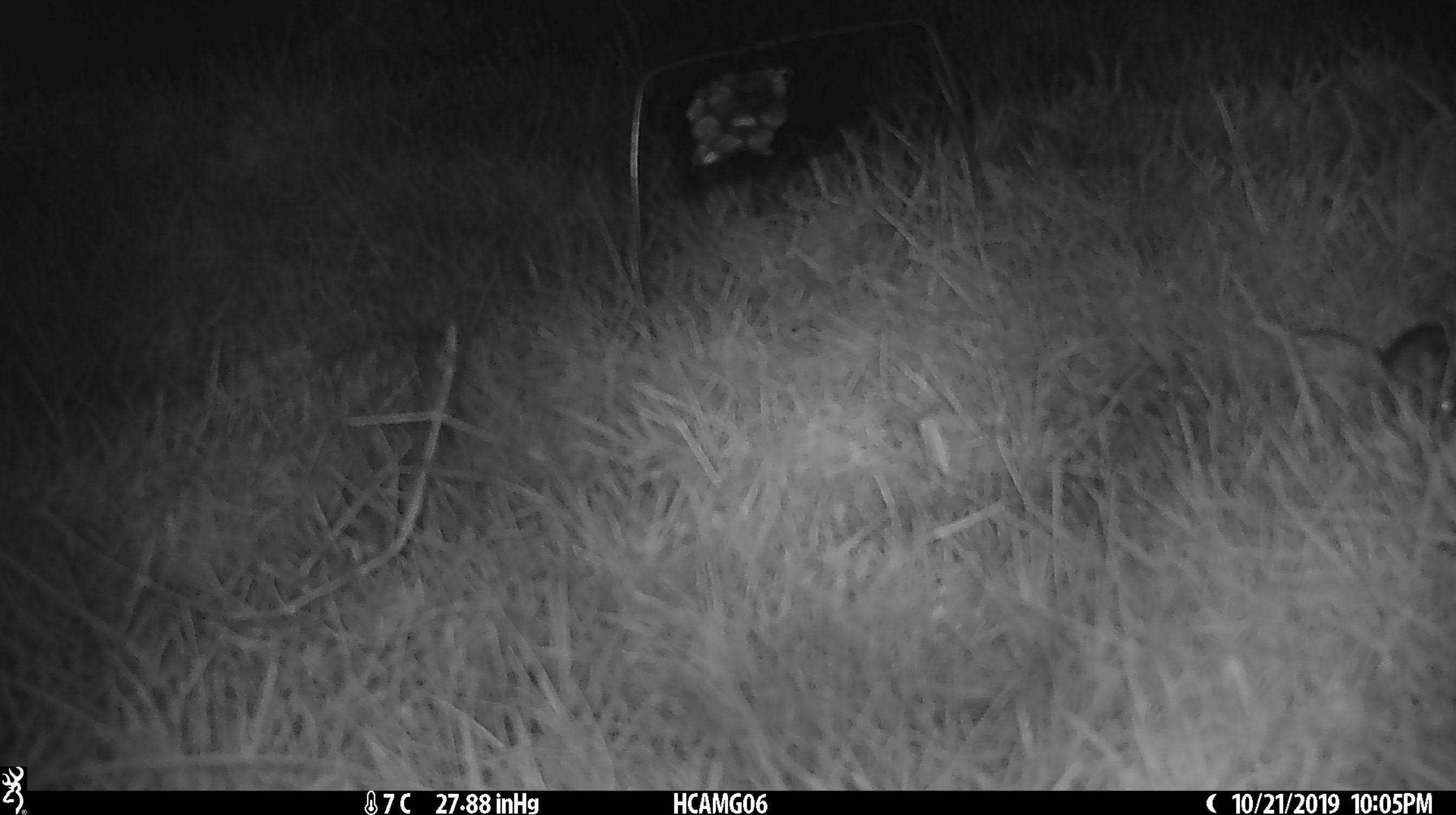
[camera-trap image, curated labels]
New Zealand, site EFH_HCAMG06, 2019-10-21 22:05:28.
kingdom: Animalia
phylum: Chordata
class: Mammalia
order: Rodentia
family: Muridae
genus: Mus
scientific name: Mus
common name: mouse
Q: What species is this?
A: Mouse (Mus).